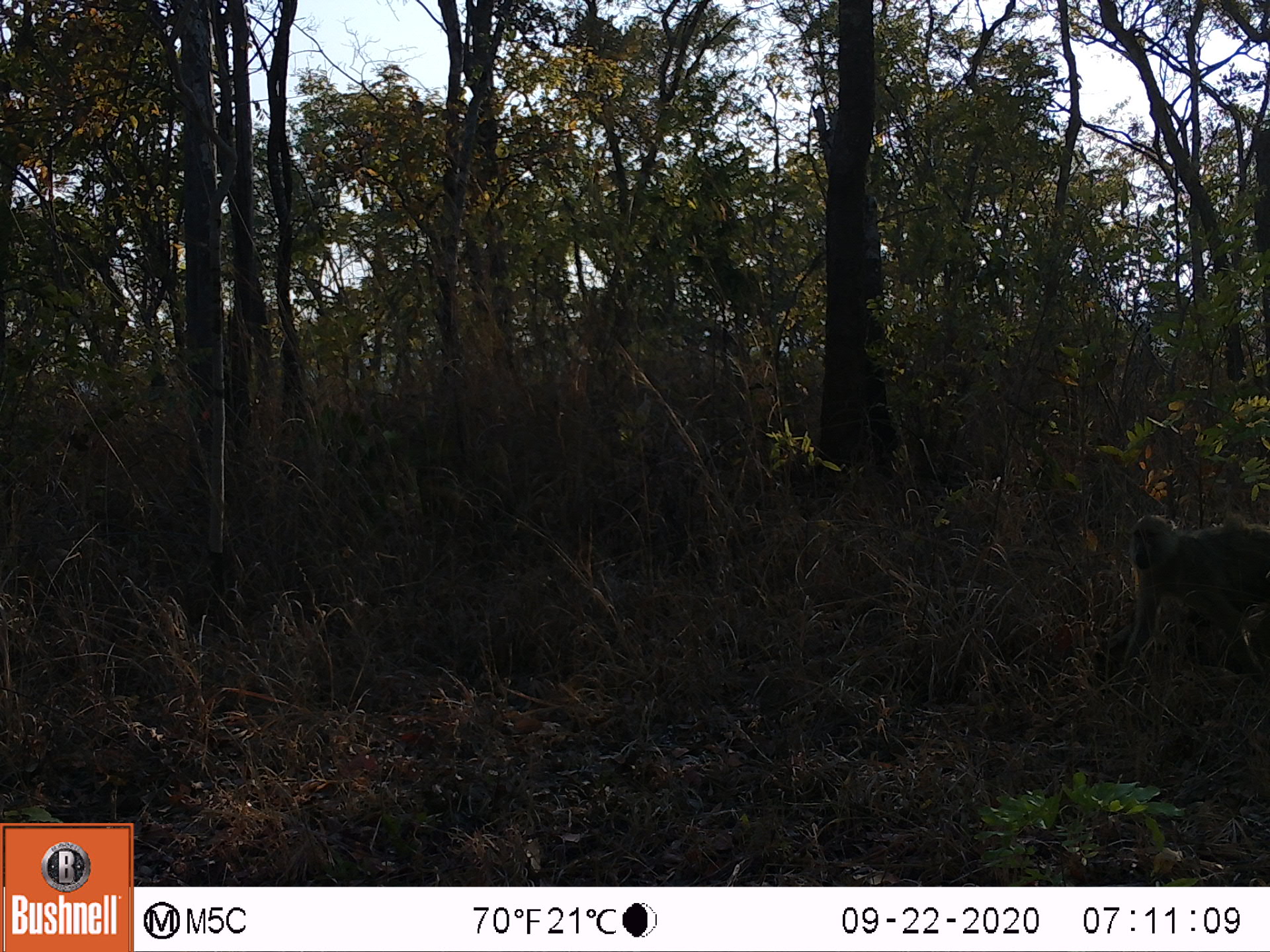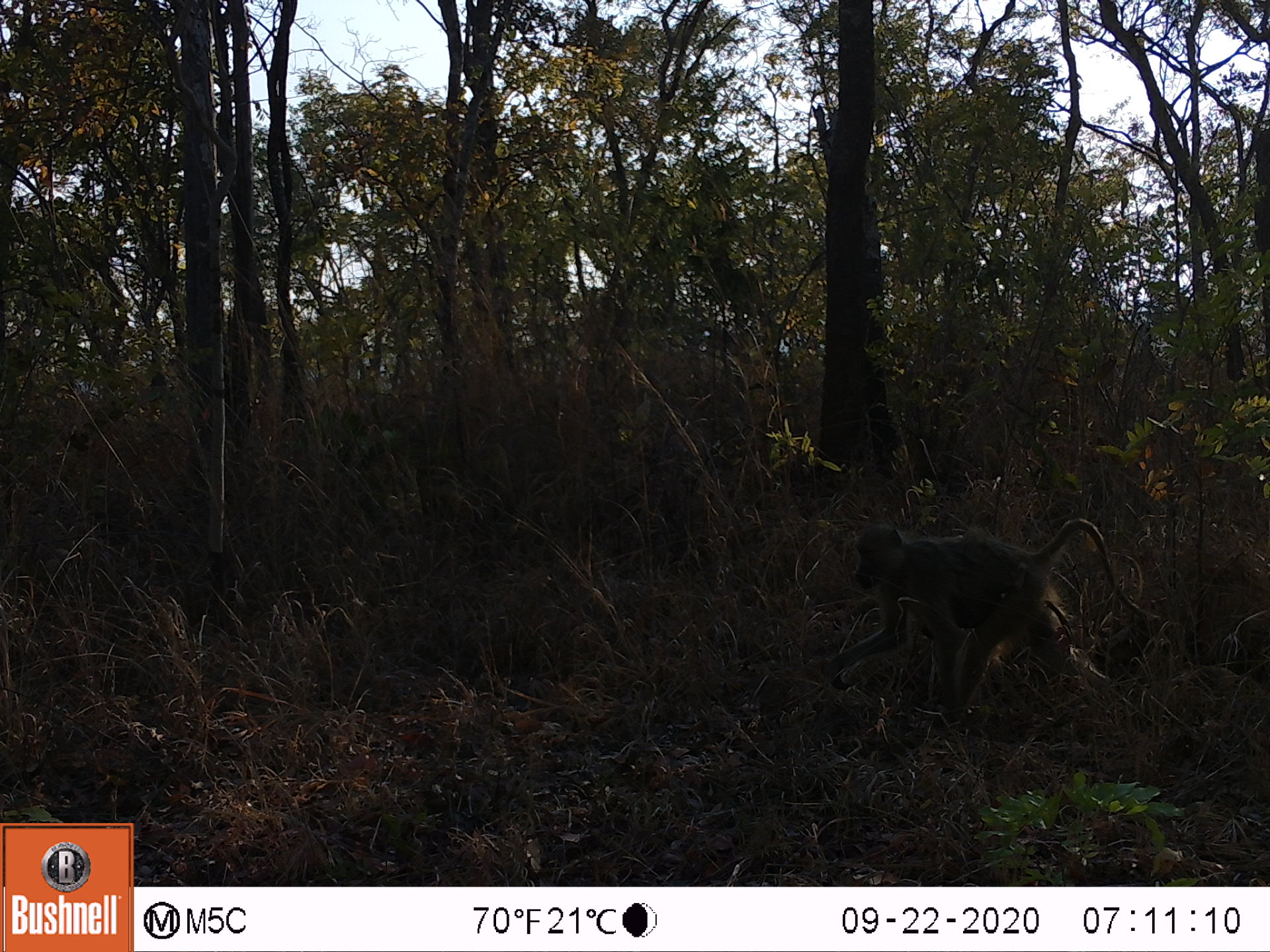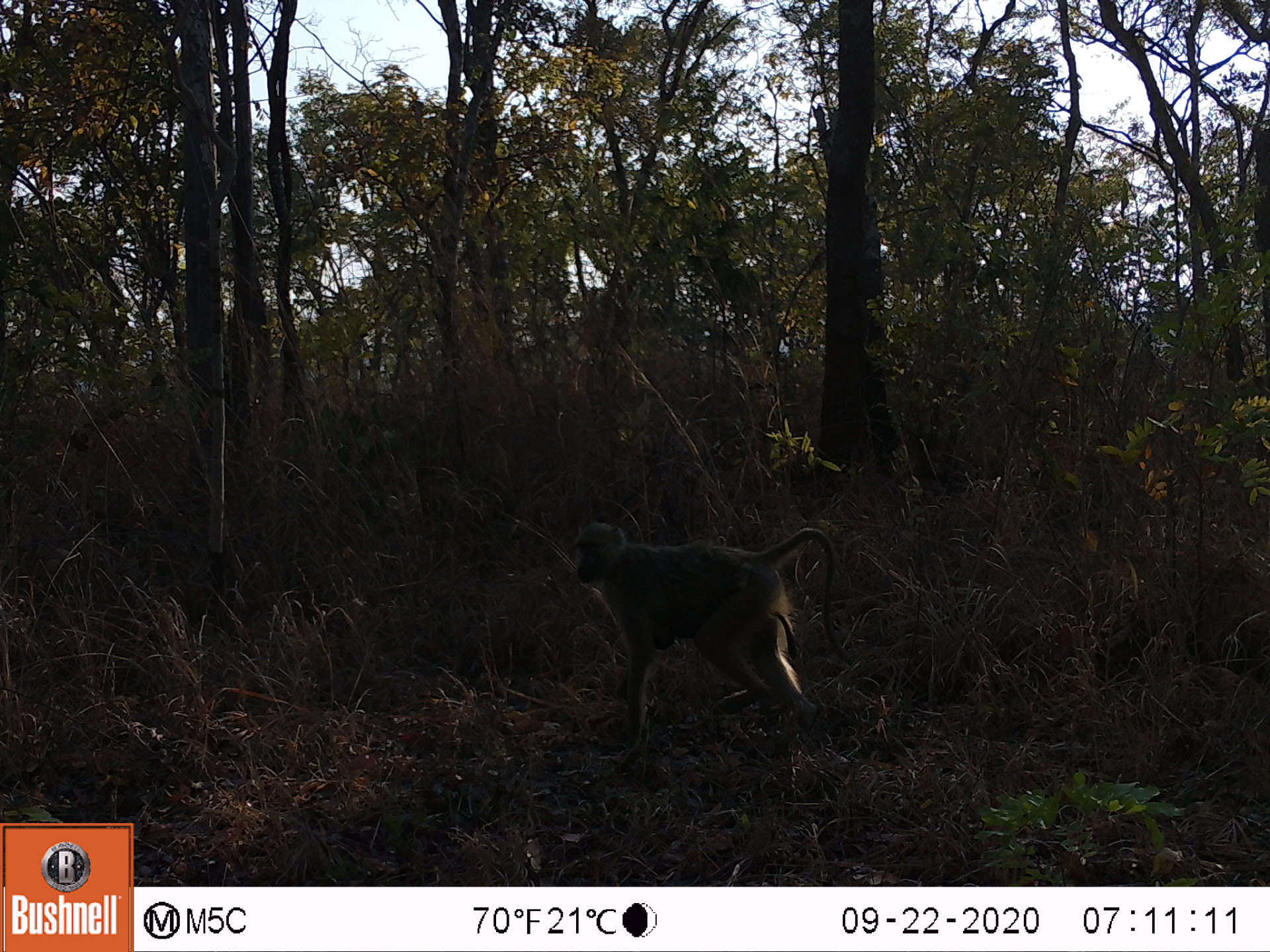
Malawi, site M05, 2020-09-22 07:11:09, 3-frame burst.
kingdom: Animalia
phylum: Chordata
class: Mammalia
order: Primates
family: Cercopithecidae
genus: Papio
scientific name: Papio cynocephalus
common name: yellow baboon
Yellow baboon (Papio cynocephalus), count 1.